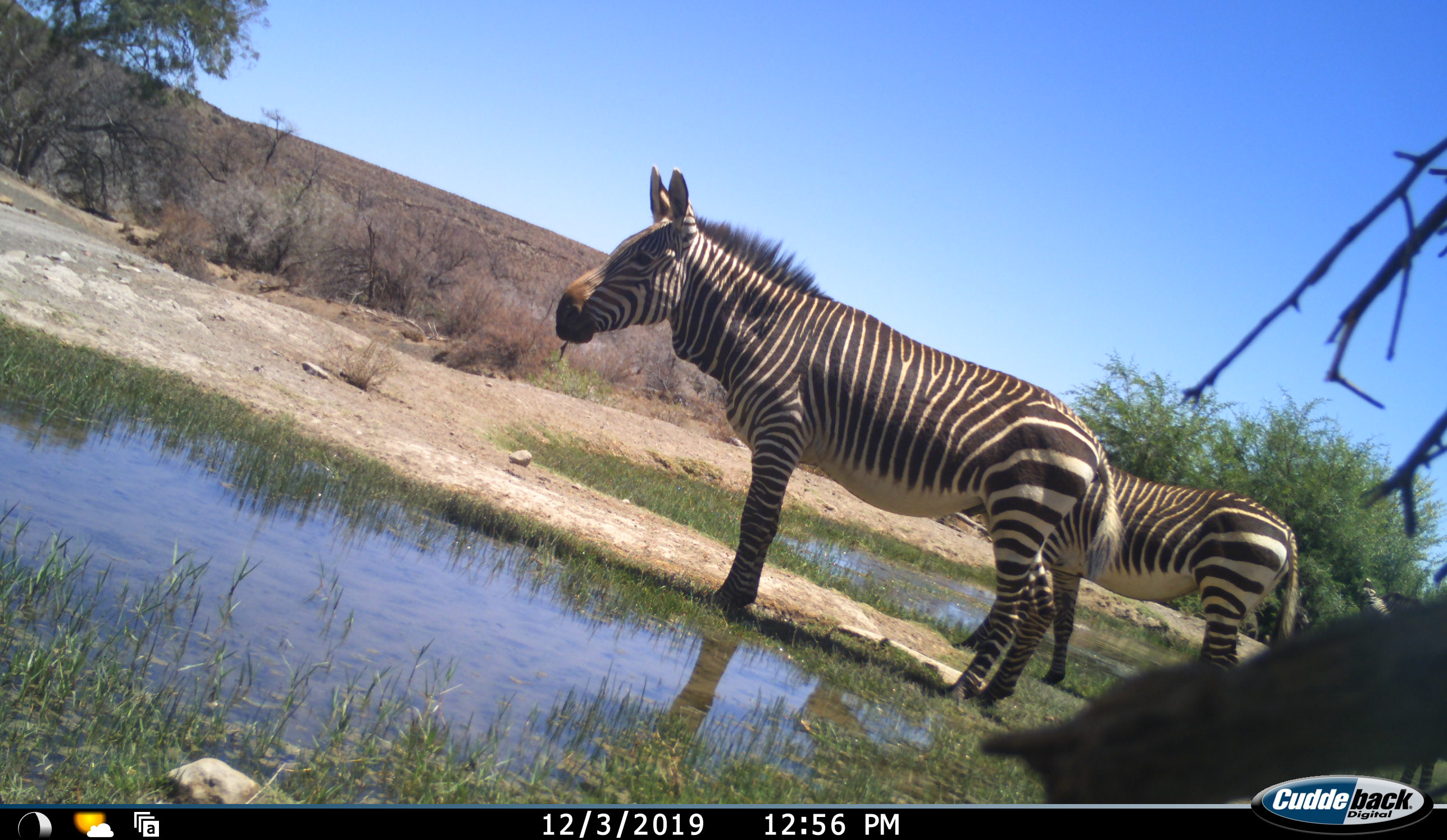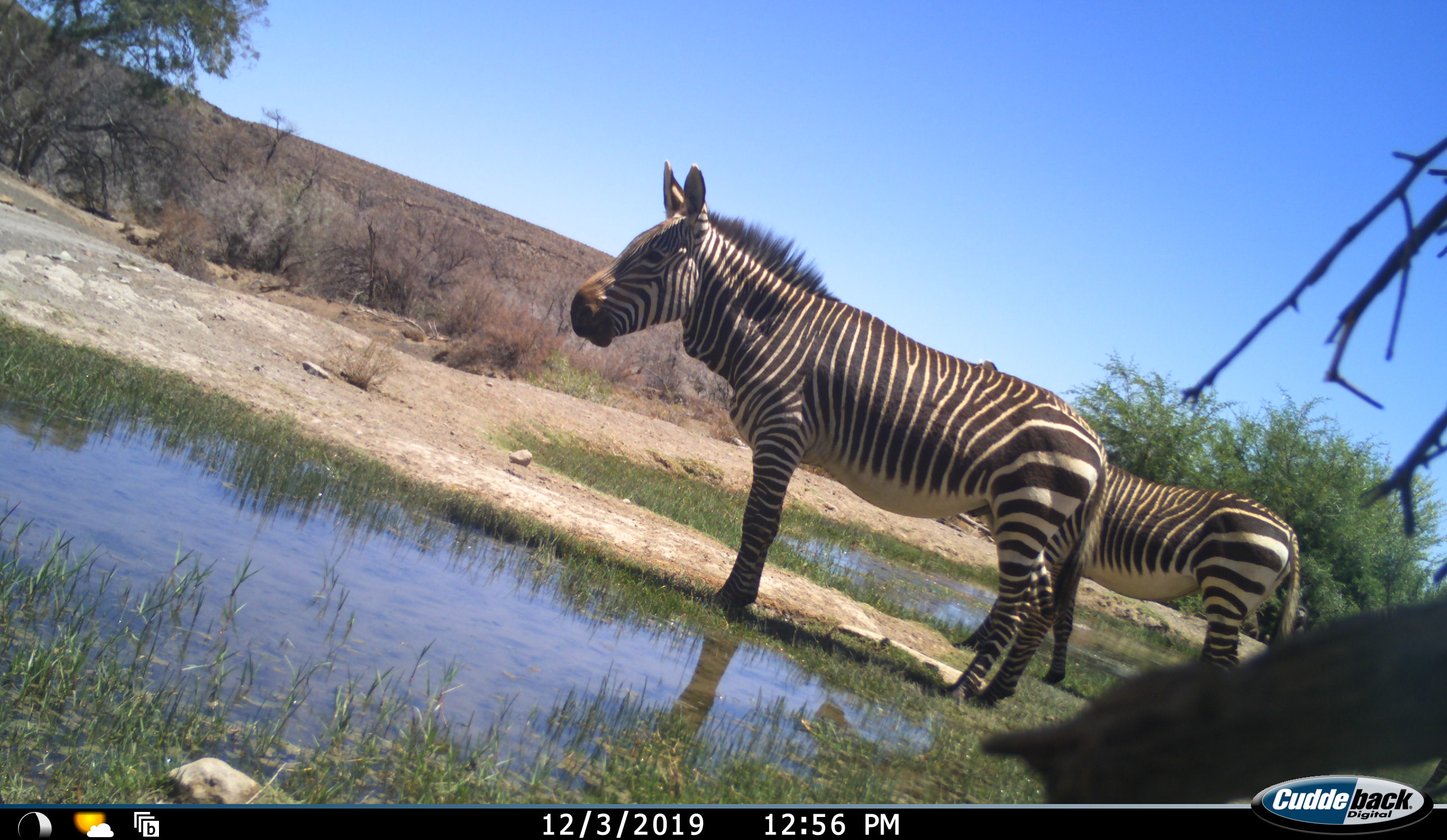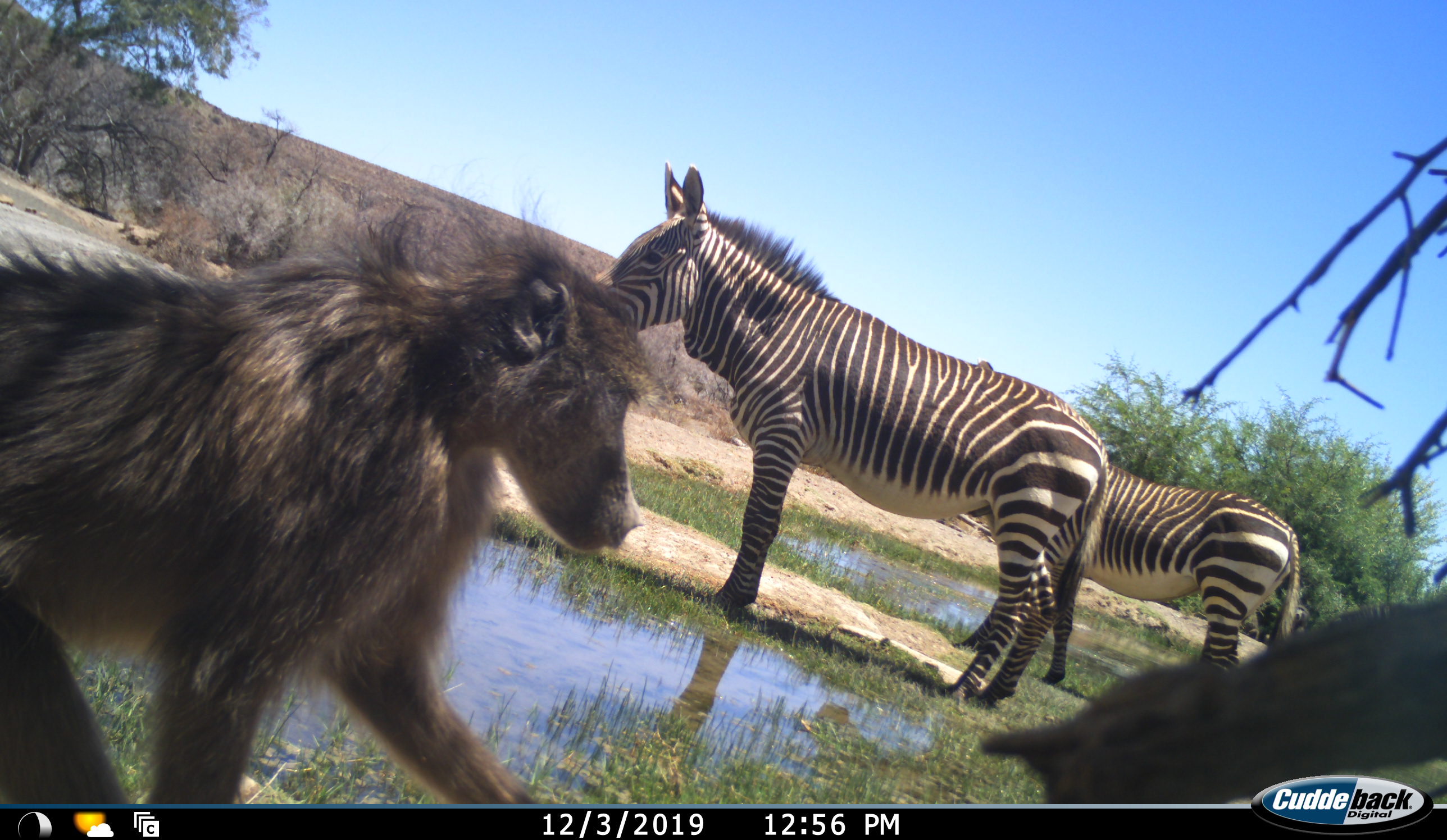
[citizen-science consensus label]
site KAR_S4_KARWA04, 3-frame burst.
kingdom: Animalia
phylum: Chordata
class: Mammalia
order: Primates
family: Cercopithecidae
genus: Papio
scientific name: Papio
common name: baboon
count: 1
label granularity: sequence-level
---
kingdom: Animalia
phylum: Chordata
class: Mammalia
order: Perissodactyla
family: Equidae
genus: Equus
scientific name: Equus zebra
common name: mountain zebra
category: zebramountain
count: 3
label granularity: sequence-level